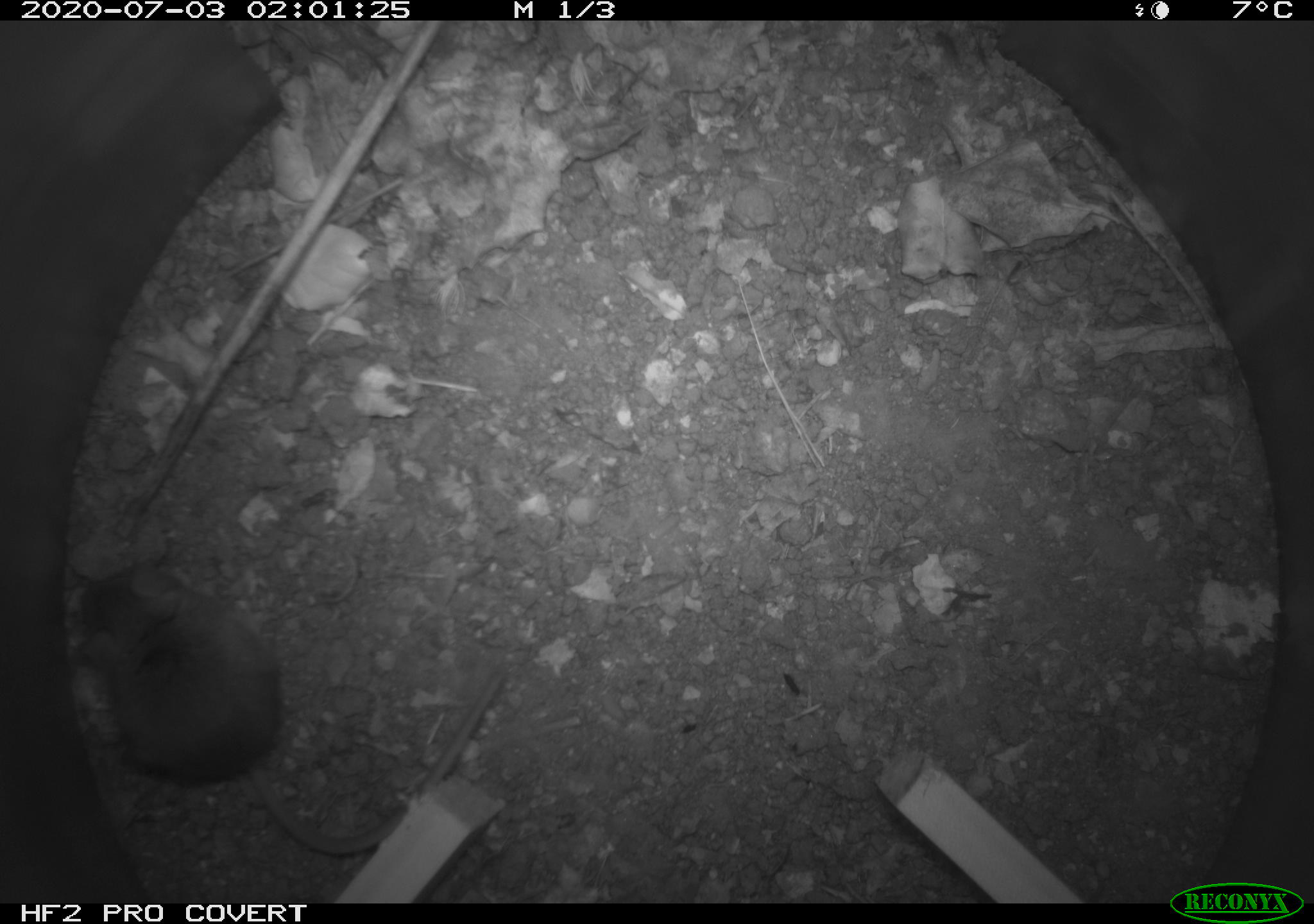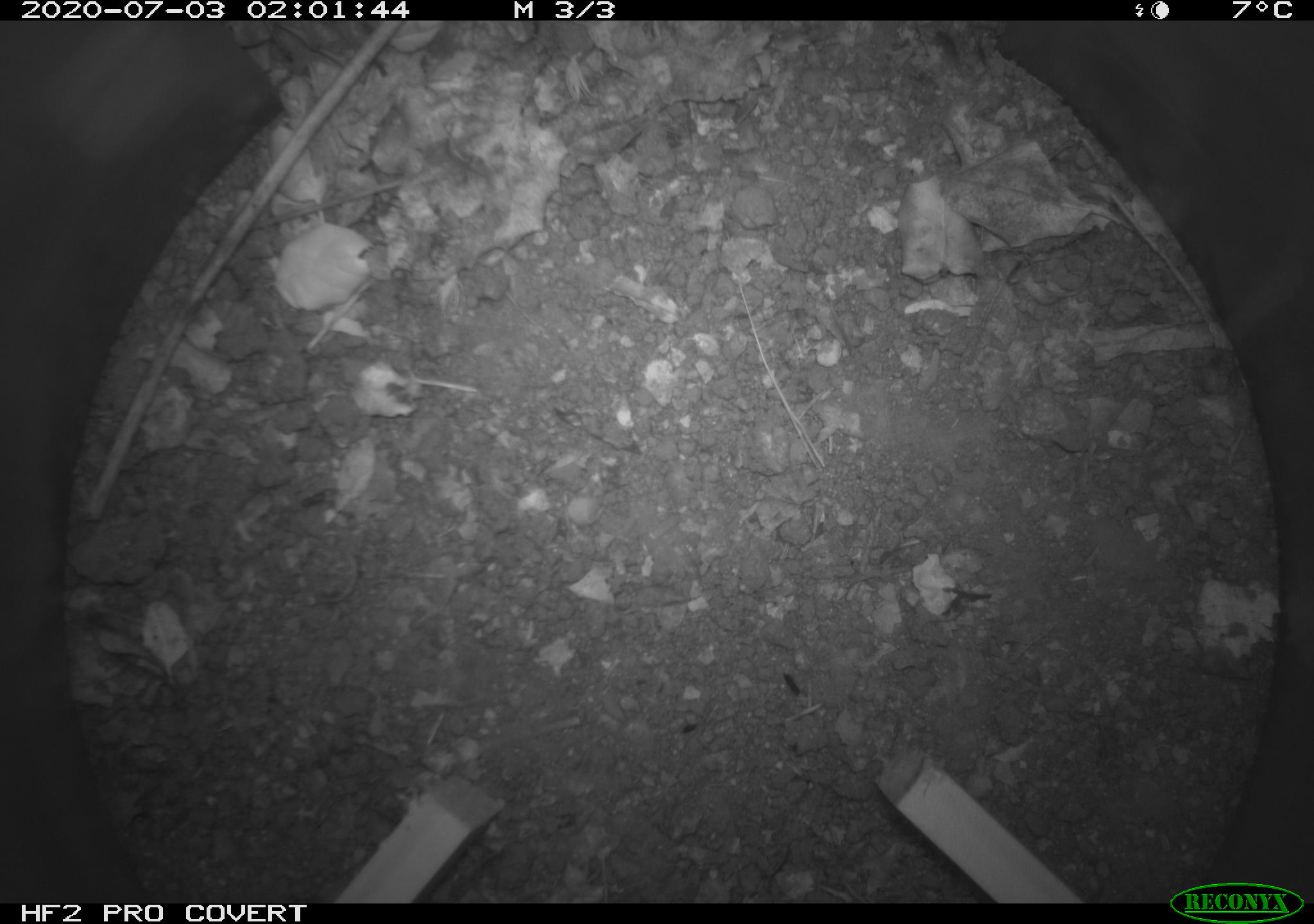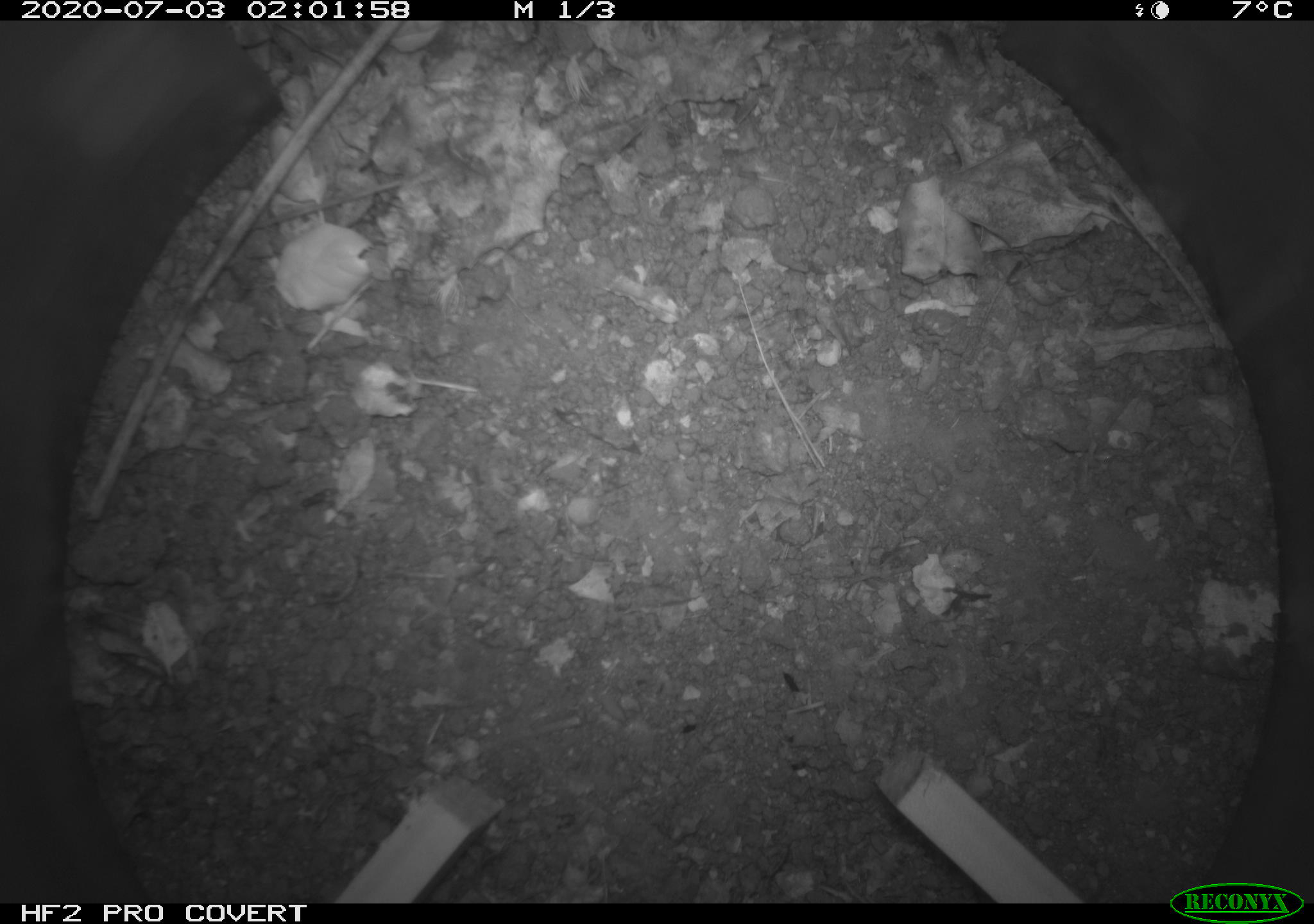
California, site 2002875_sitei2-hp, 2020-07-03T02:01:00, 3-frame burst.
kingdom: Animalia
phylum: Chordata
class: Mammalia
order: Rodentia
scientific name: Rodentia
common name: rodent